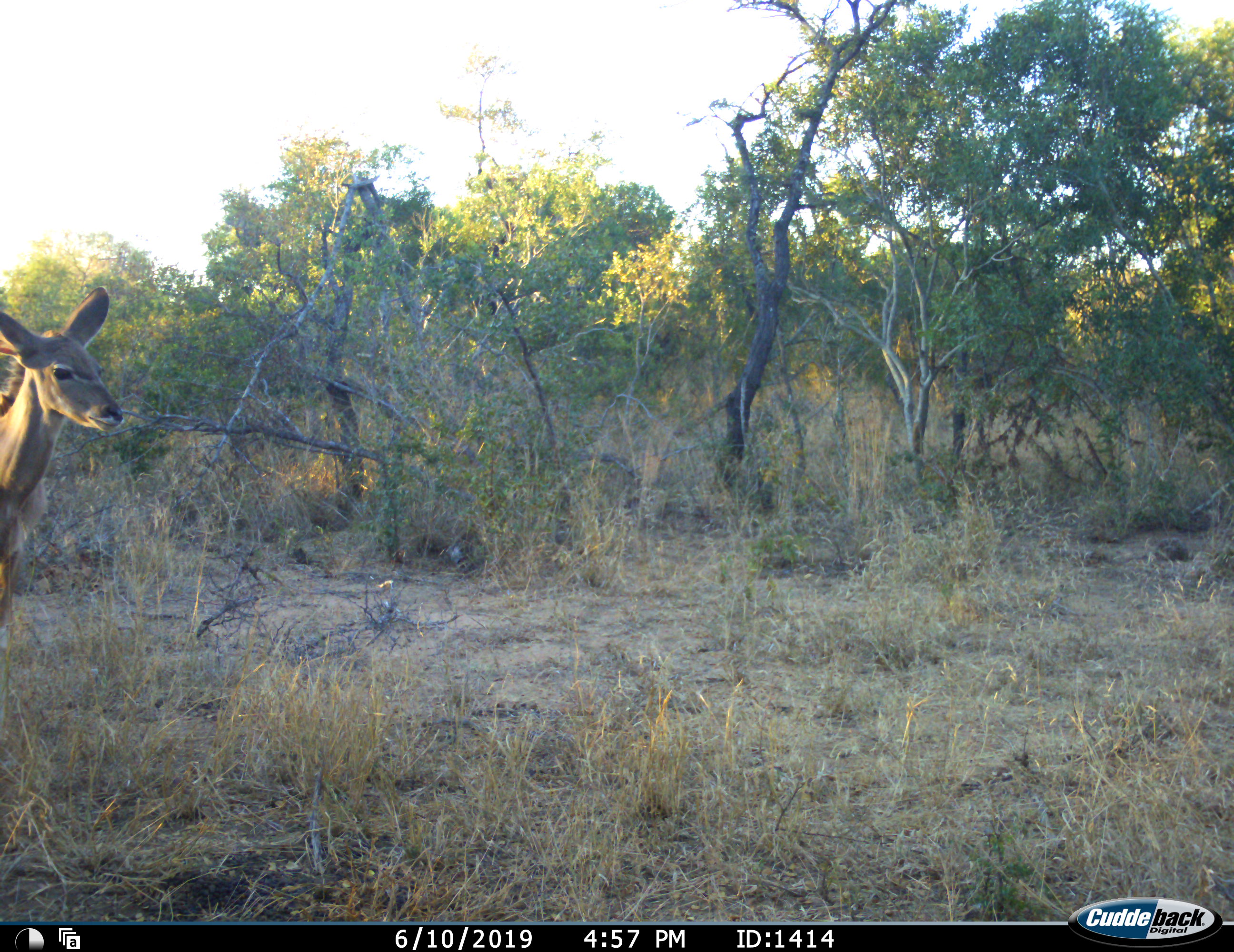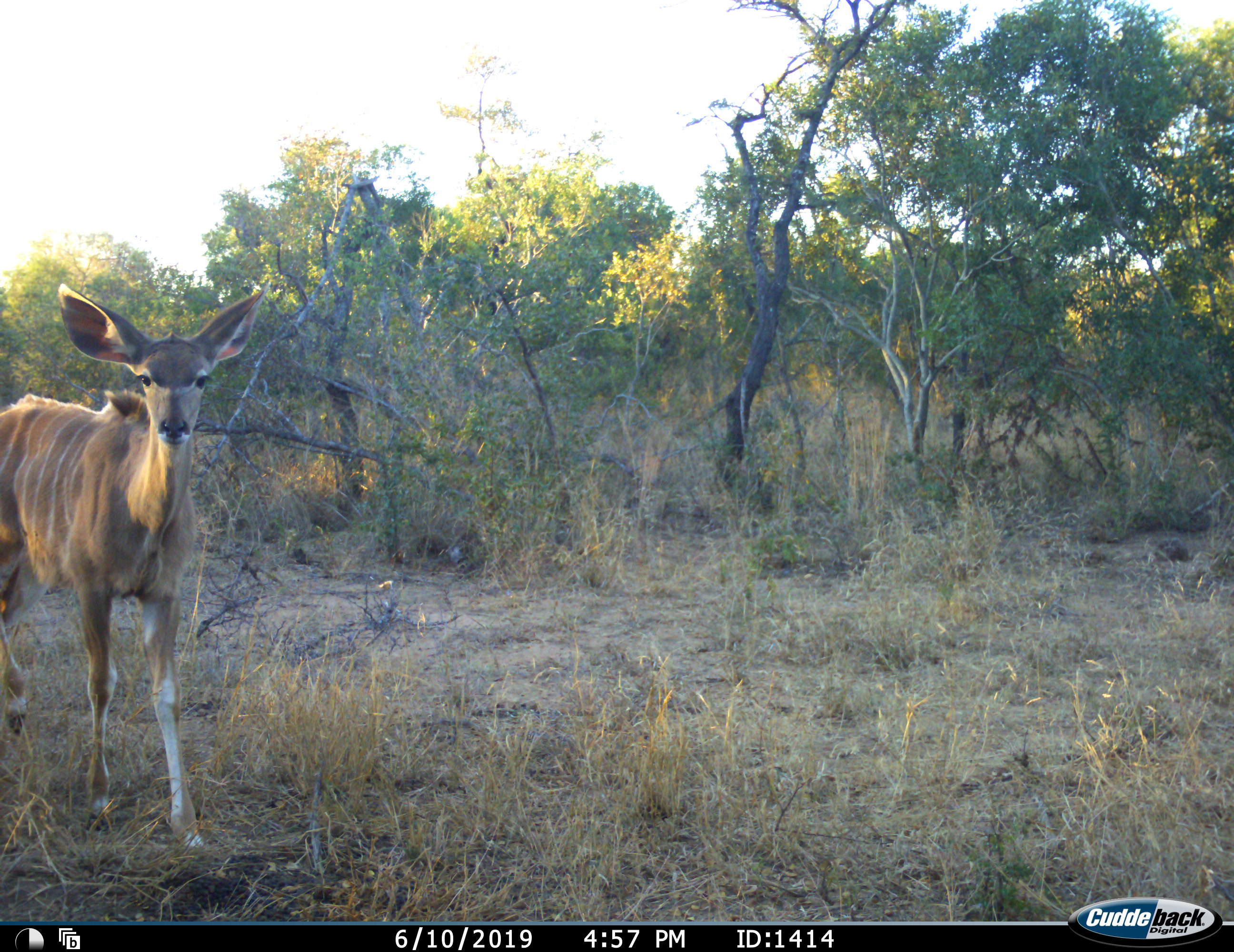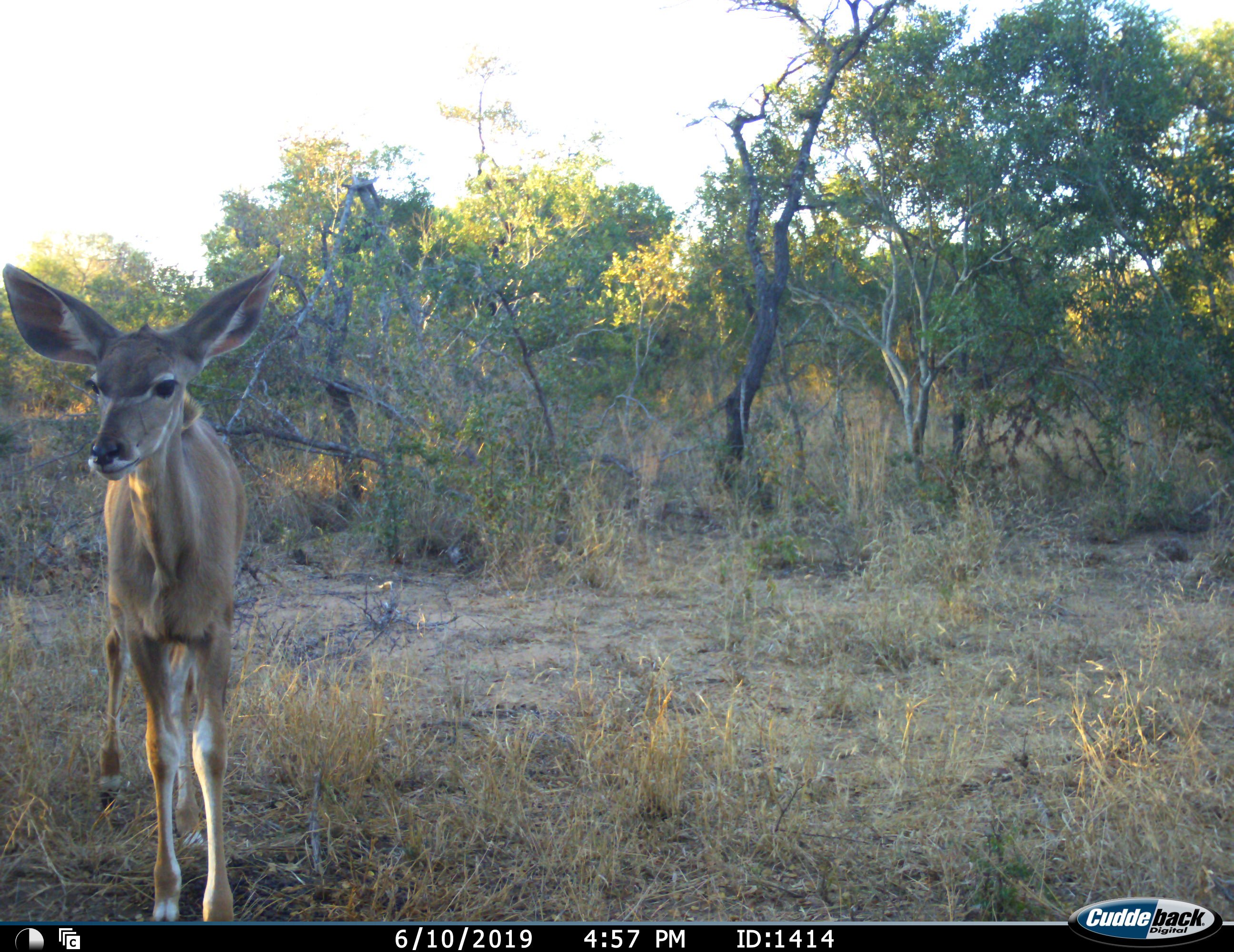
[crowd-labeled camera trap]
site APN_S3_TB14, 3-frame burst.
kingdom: Animalia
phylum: Chordata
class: Mammalia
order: Artiodactyla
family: Bovidae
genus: Tragelaphus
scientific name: Tragelaphus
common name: kudu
Kudu (Tragelaphus), count 1. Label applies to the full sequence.